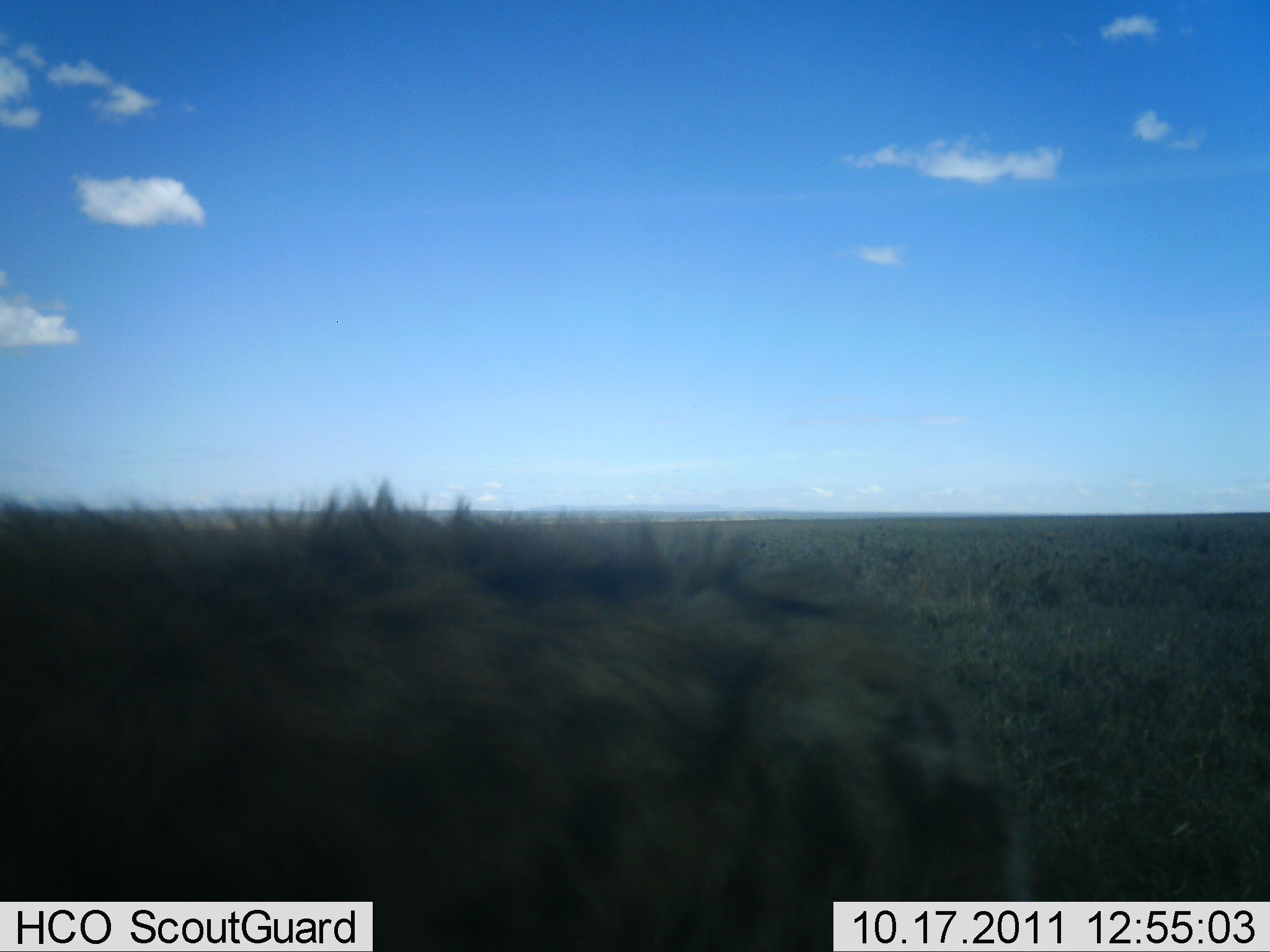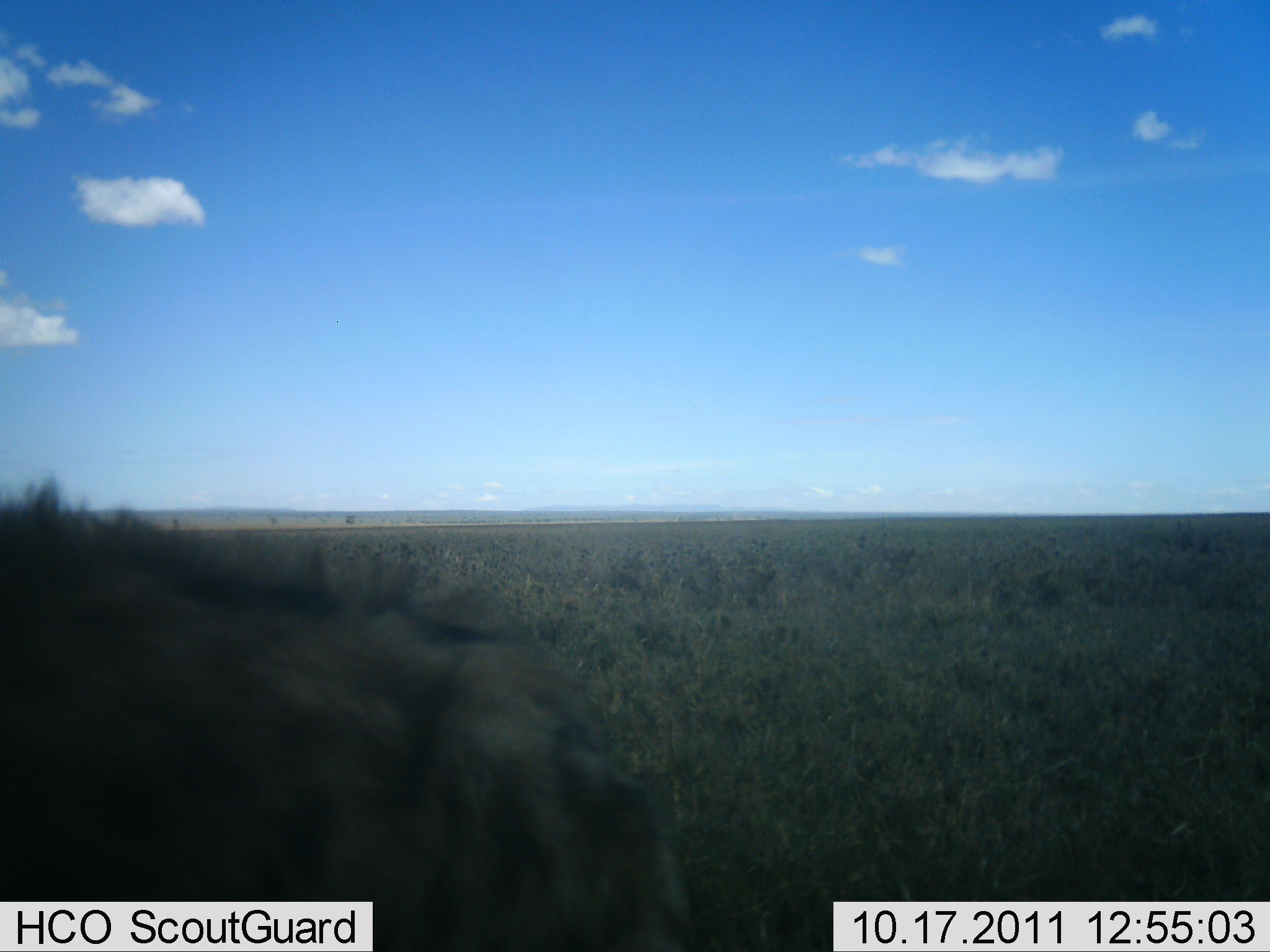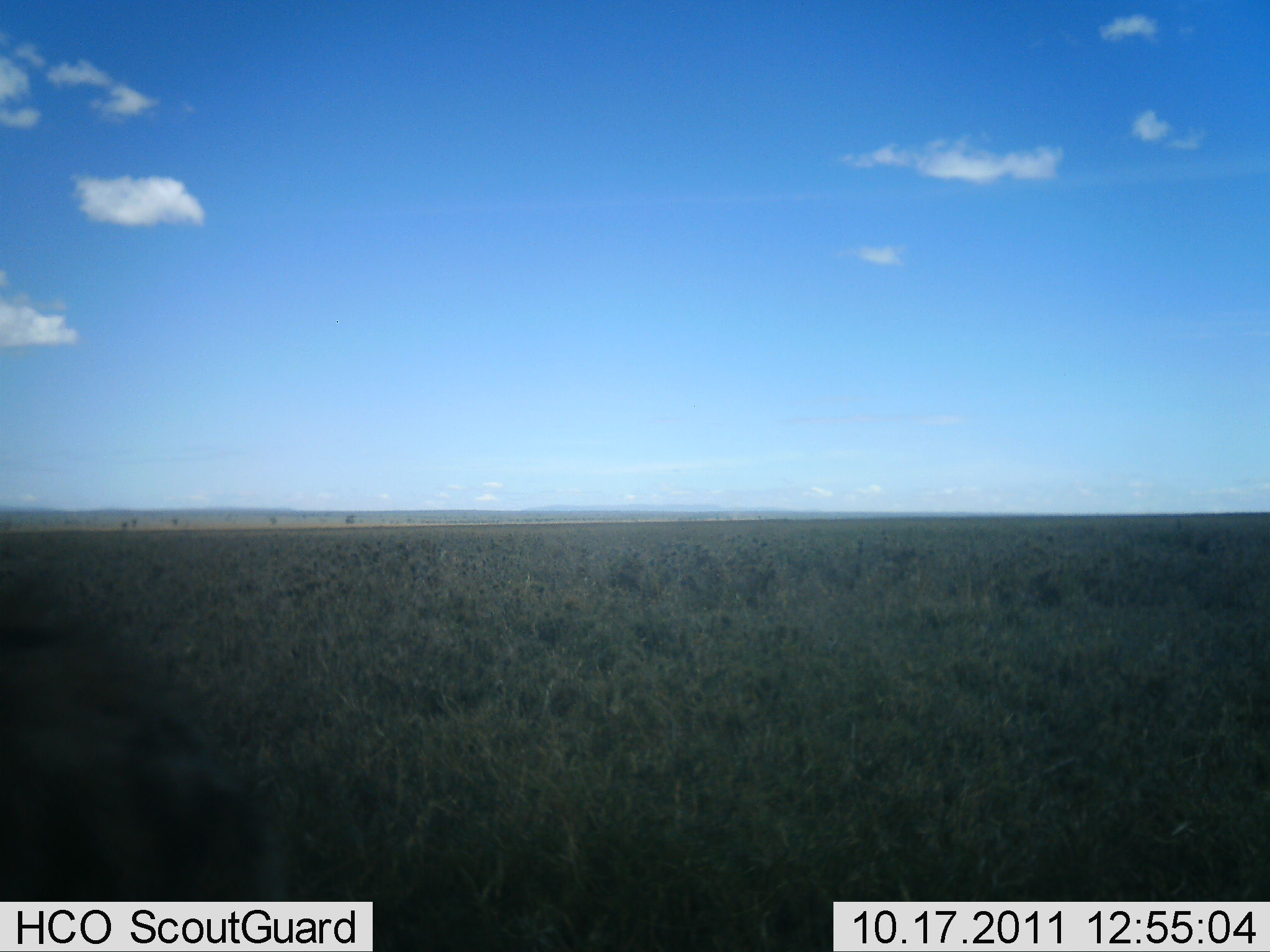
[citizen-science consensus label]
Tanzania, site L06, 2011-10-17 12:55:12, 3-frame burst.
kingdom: Animalia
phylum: Chordata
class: Mammalia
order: Carnivora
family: Hyaenidae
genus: Crocuta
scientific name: Crocuta crocuta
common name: spotted hyena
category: hyenaspotted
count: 1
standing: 10%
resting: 0%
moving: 90%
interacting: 0%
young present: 0%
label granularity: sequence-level